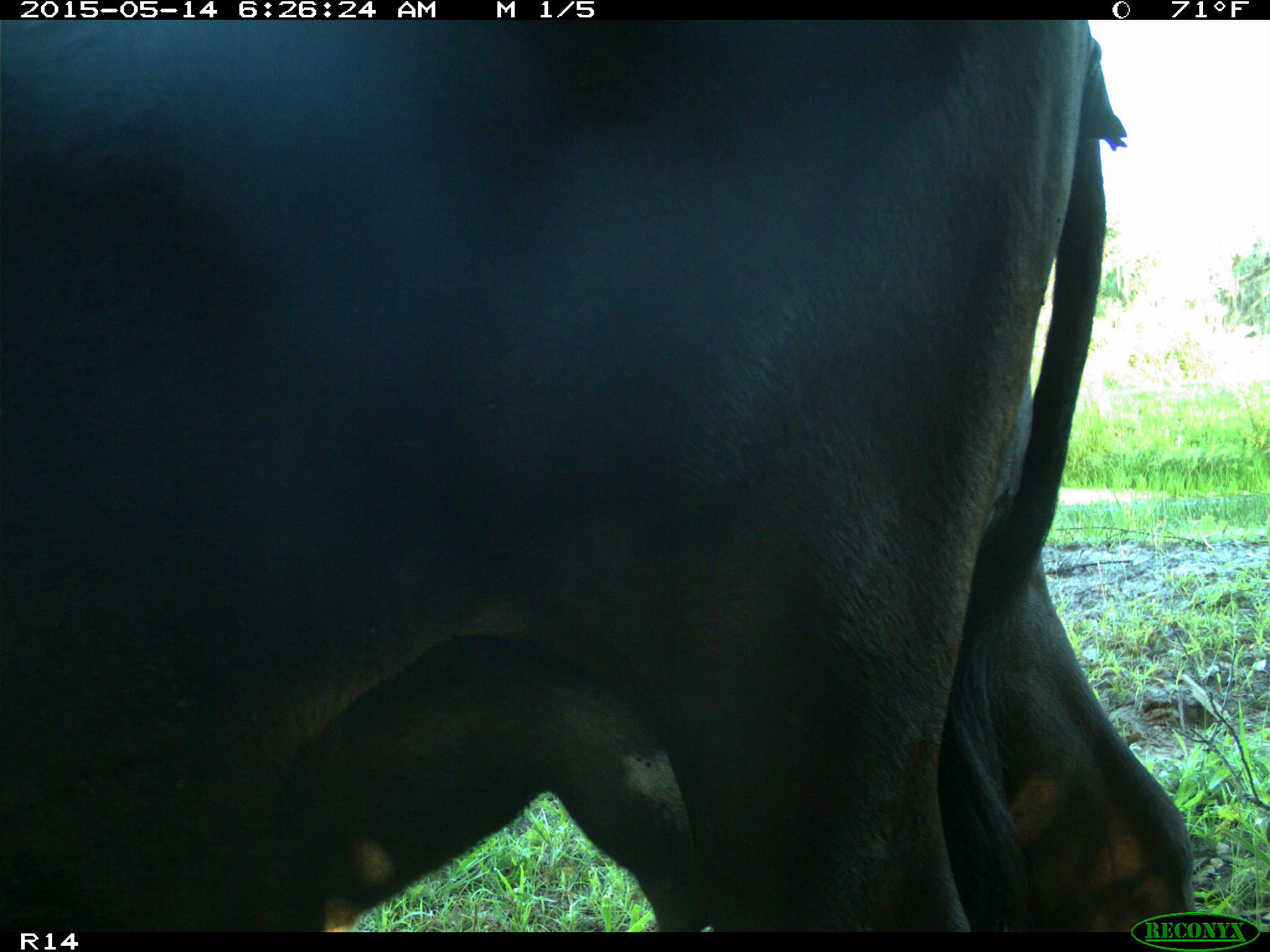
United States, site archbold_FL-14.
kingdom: Animalia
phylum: Chordata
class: Mammalia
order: Artiodactyla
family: Bovidae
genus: Bos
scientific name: Bos taurus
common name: domestic cow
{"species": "Bos taurus (domestic cow)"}